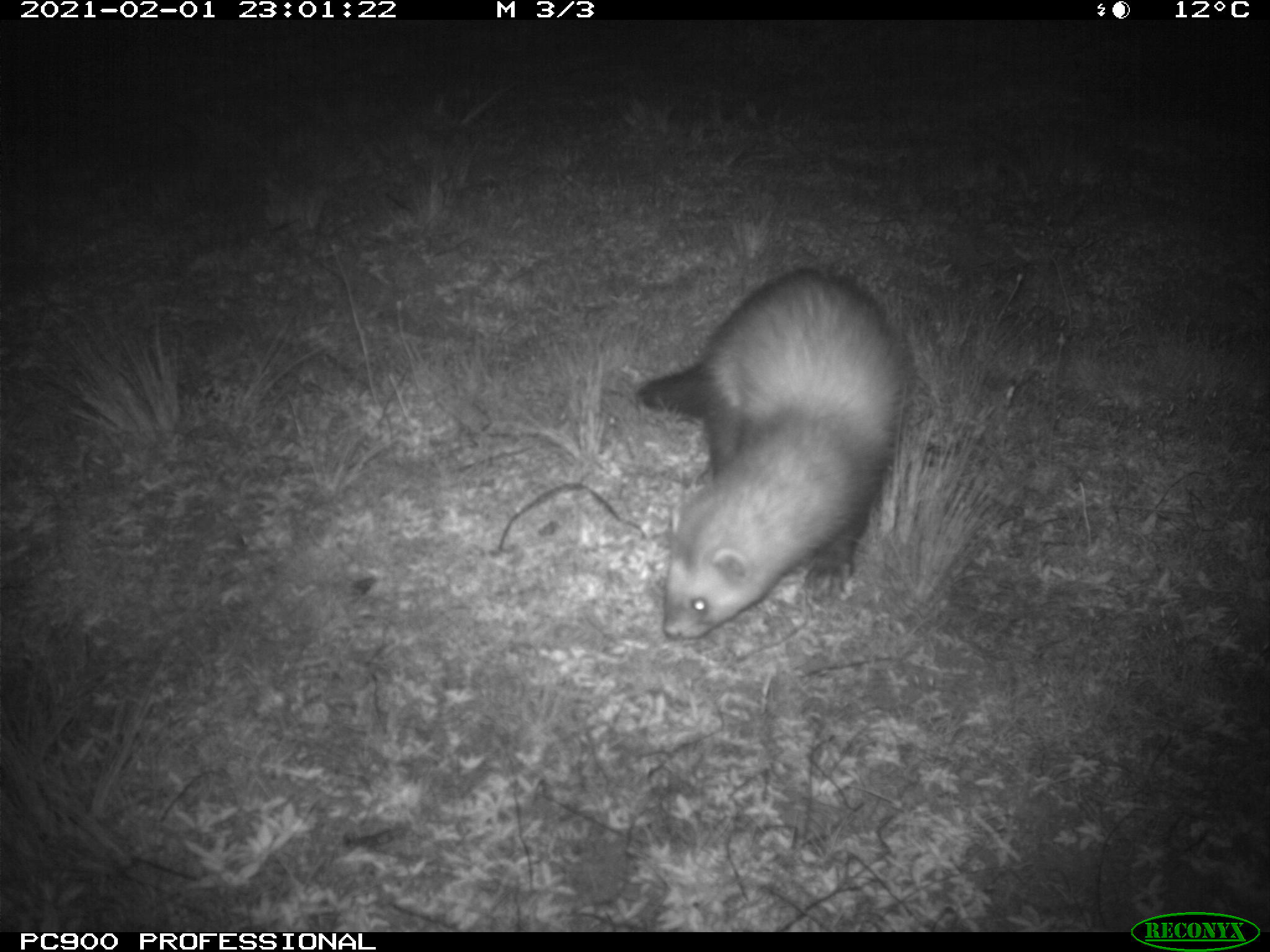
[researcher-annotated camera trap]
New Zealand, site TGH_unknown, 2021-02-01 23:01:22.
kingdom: Animalia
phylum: Chordata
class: Mammalia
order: Carnivora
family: Mustelidae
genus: Mustela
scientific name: Mustela furo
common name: ferret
Ferret (Mustela furo).